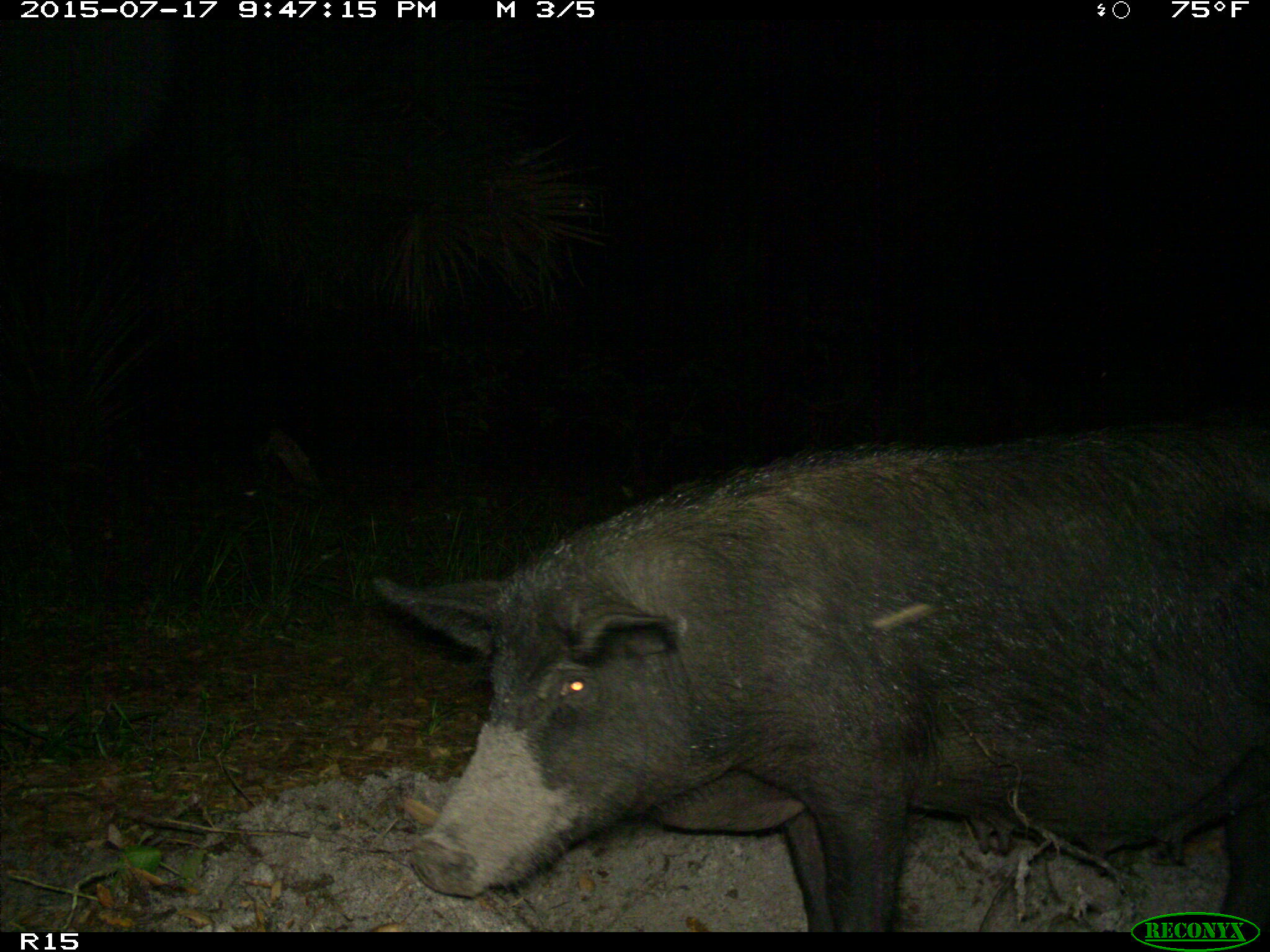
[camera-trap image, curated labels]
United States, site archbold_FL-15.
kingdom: Animalia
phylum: Chordata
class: Mammalia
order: Artiodactyla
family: Suidae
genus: Sus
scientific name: Sus scrofa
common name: wild boar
Sus scrofa (wild boar).